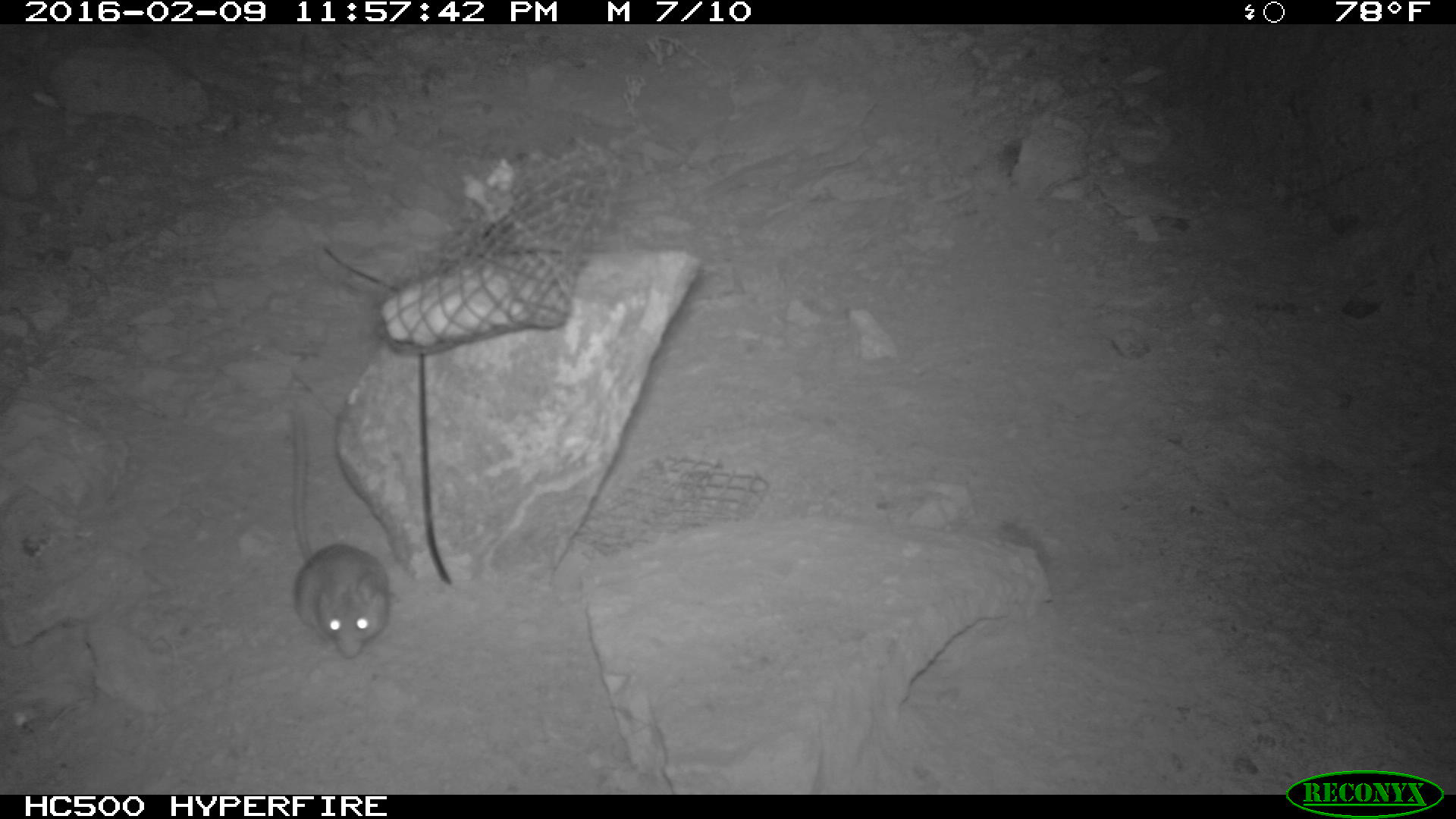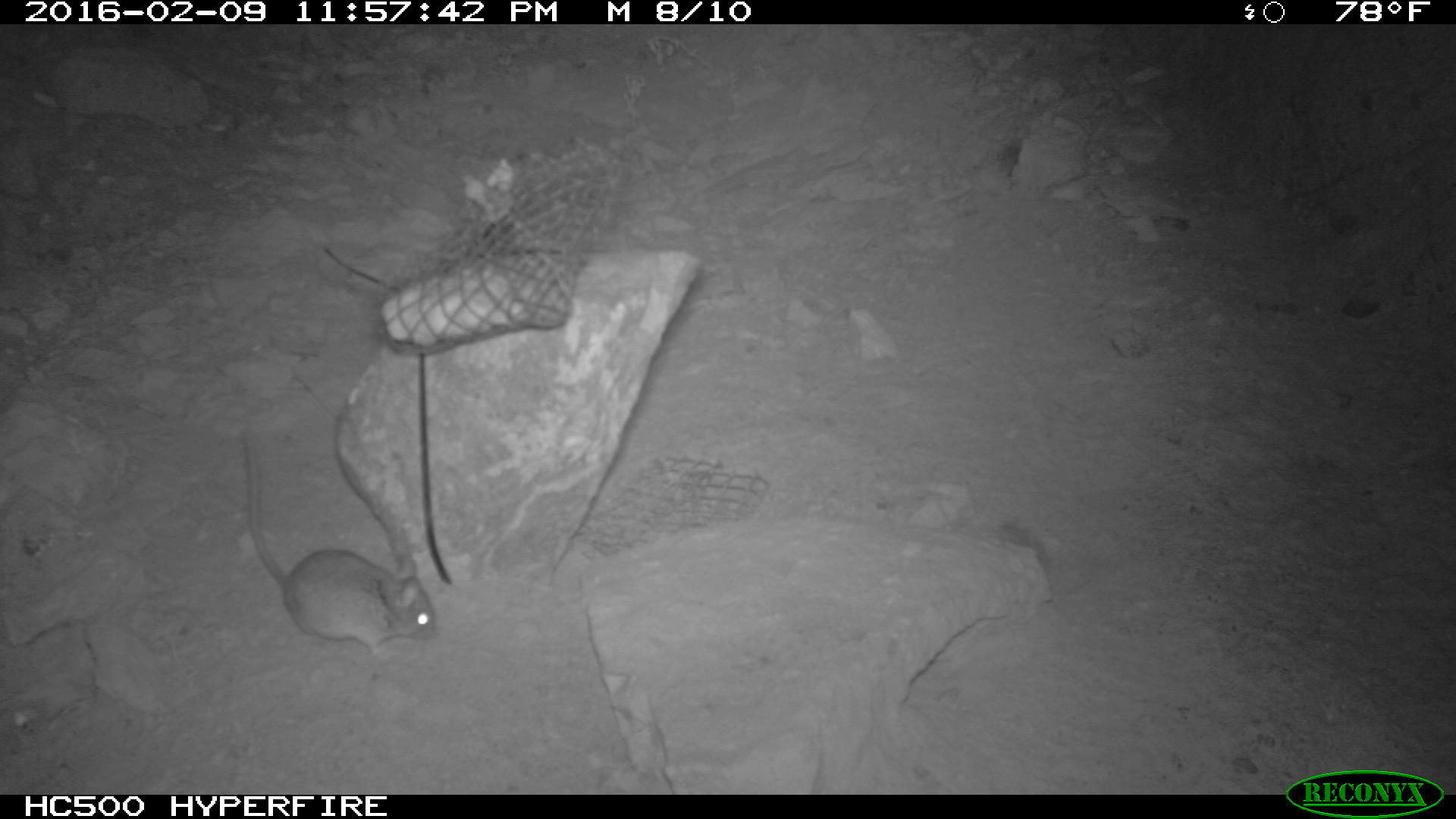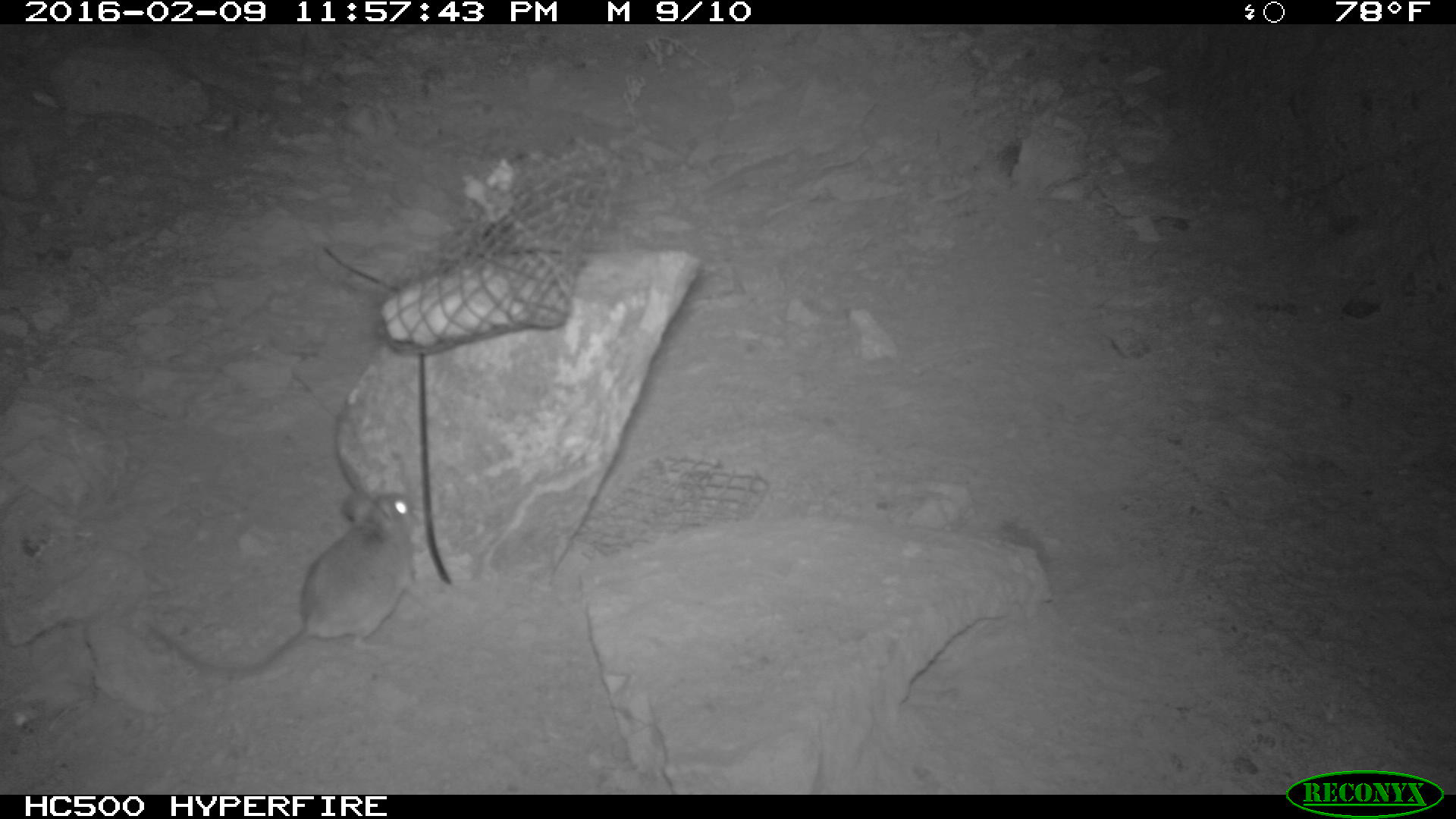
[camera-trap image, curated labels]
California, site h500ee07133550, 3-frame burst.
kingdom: Animalia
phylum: Chordata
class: Mammalia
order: Rodentia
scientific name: Rodentia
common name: rodent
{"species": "rodent (Rodentia)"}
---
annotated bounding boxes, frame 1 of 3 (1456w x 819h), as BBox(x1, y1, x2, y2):
rodent: BBox(287, 413, 392, 661)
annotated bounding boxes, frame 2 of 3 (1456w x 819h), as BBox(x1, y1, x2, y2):
rodent: BBox(242, 434, 435, 657)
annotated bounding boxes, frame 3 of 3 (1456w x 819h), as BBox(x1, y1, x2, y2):
rodent: BBox(146, 491, 416, 676)